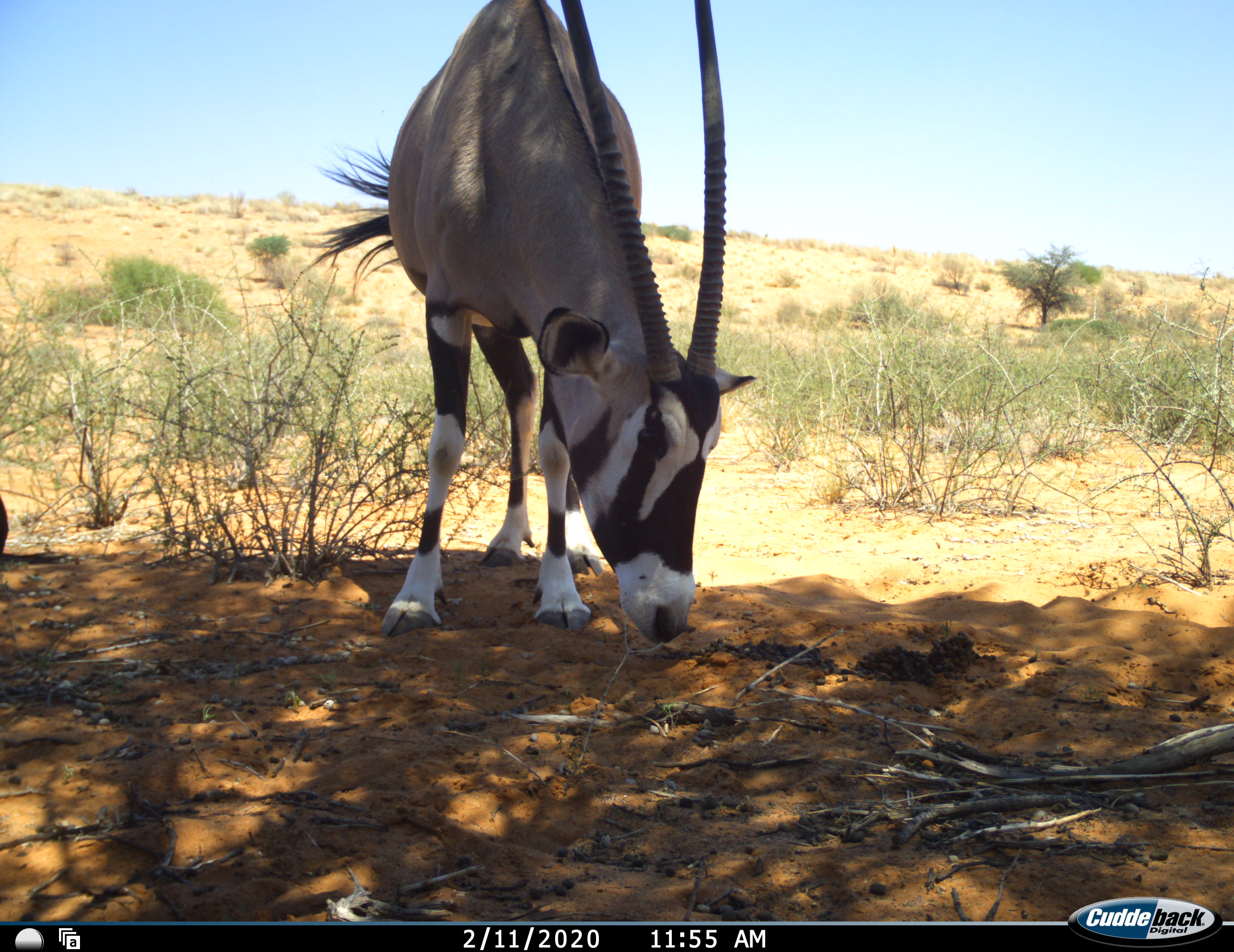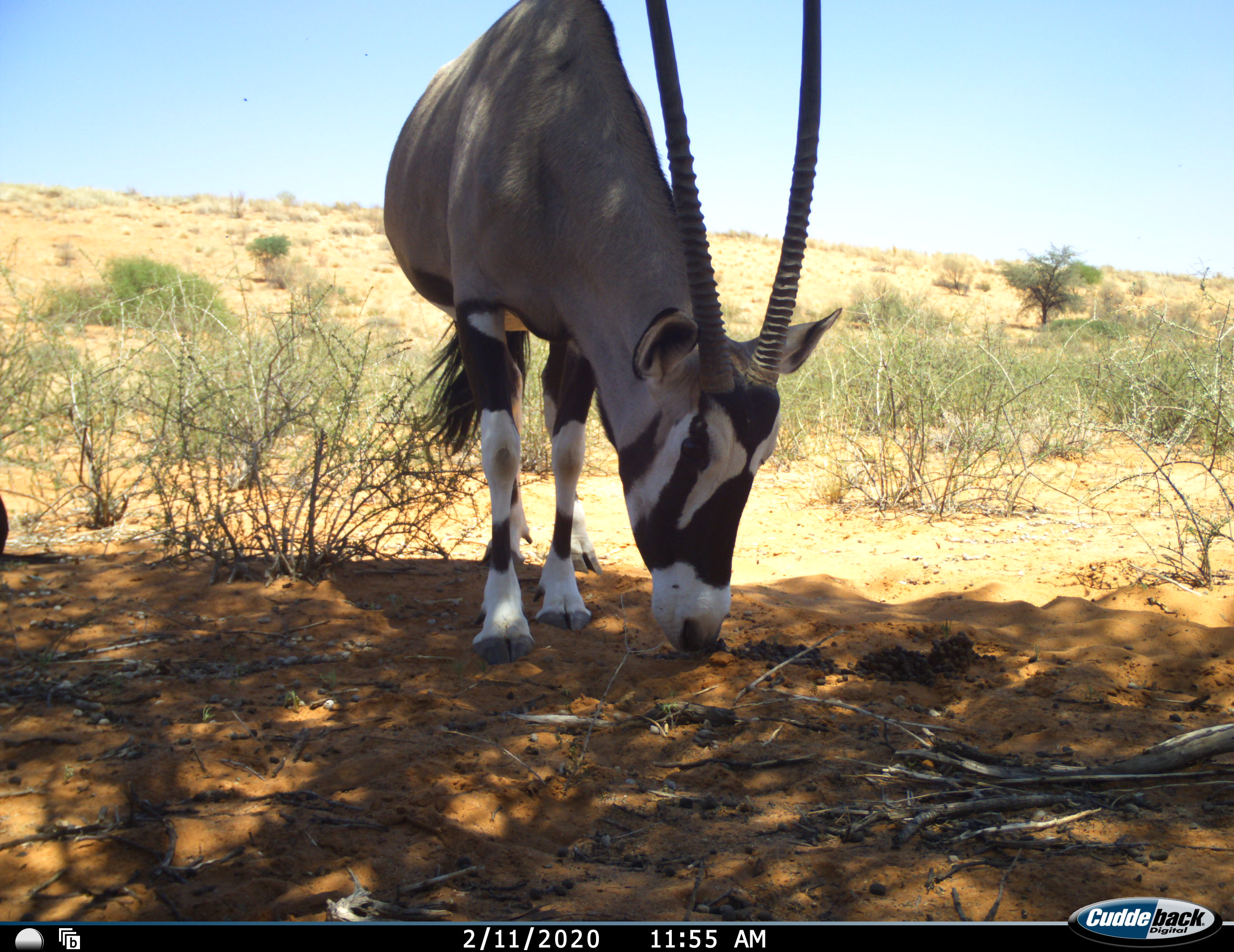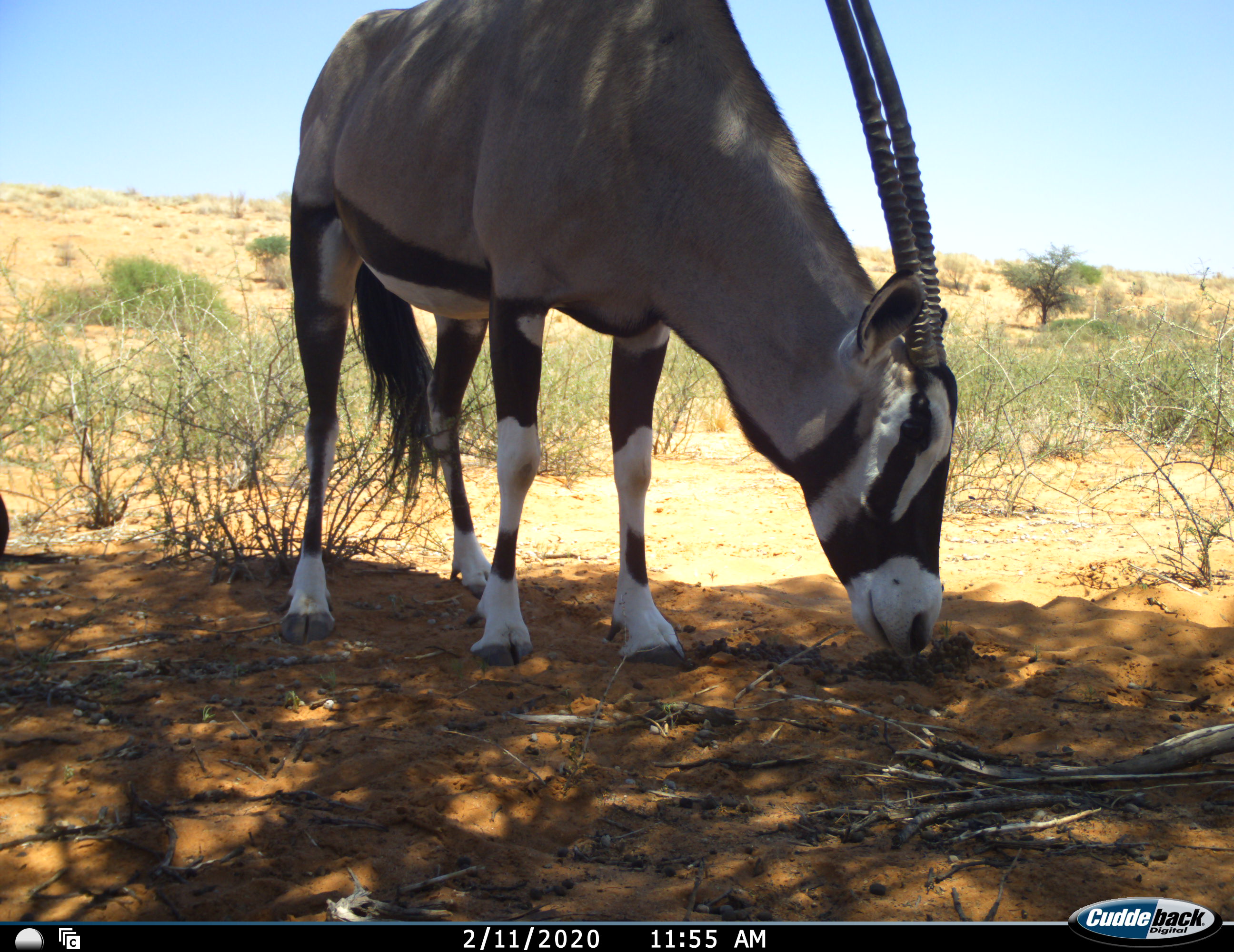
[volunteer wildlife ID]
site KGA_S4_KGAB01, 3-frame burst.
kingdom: Animalia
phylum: Chordata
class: Mammalia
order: Artiodactyla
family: Bovidae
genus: Oryx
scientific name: Oryx gazella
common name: gemsbok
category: oryx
Oryx (gemsbok) (Oryx gazella), count 1. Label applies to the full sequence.